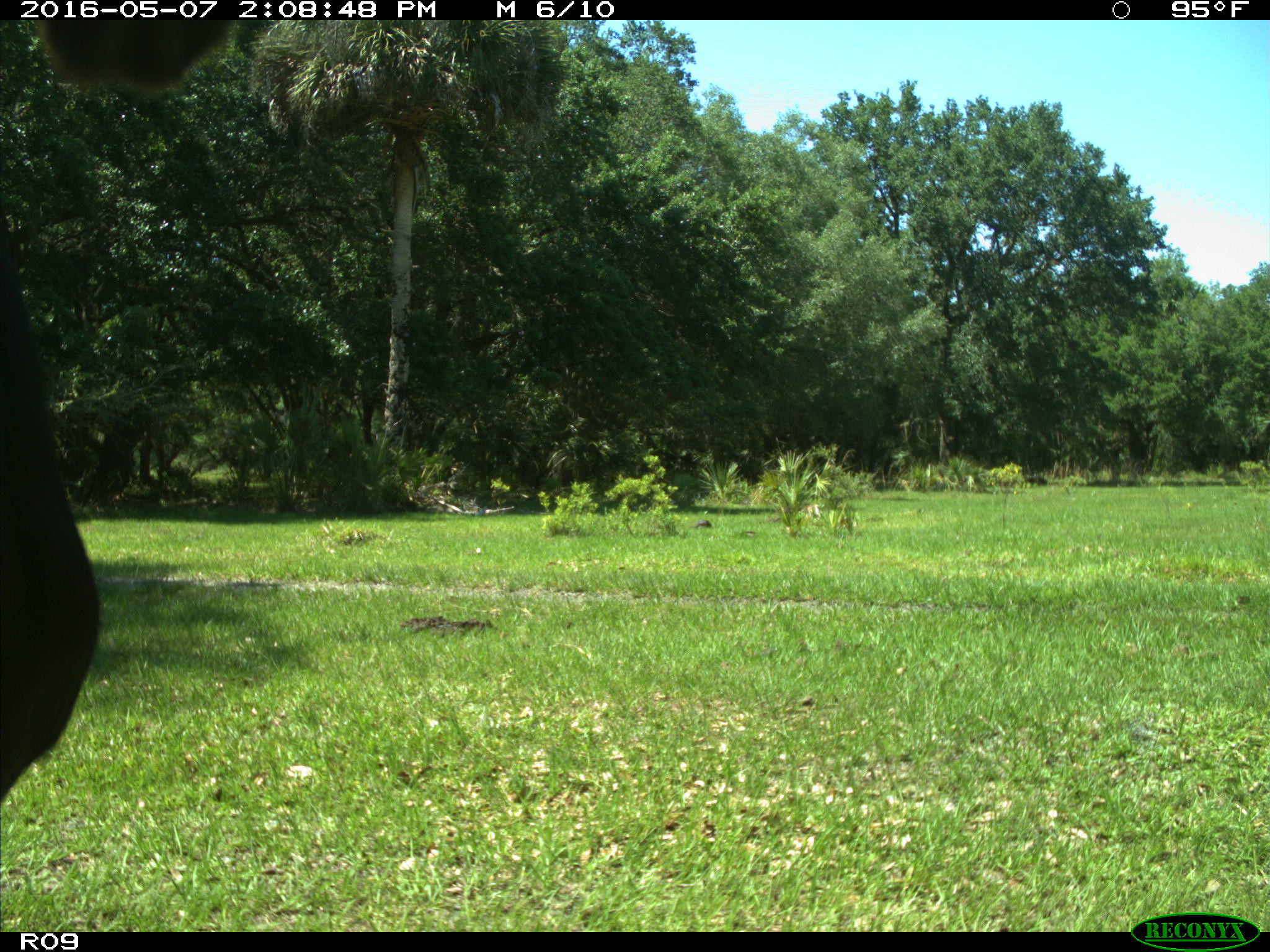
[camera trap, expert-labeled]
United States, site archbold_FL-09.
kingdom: Animalia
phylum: Chordata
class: Mammalia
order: Artiodactyla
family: Bovidae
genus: Bos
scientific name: Bos taurus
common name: domestic cow